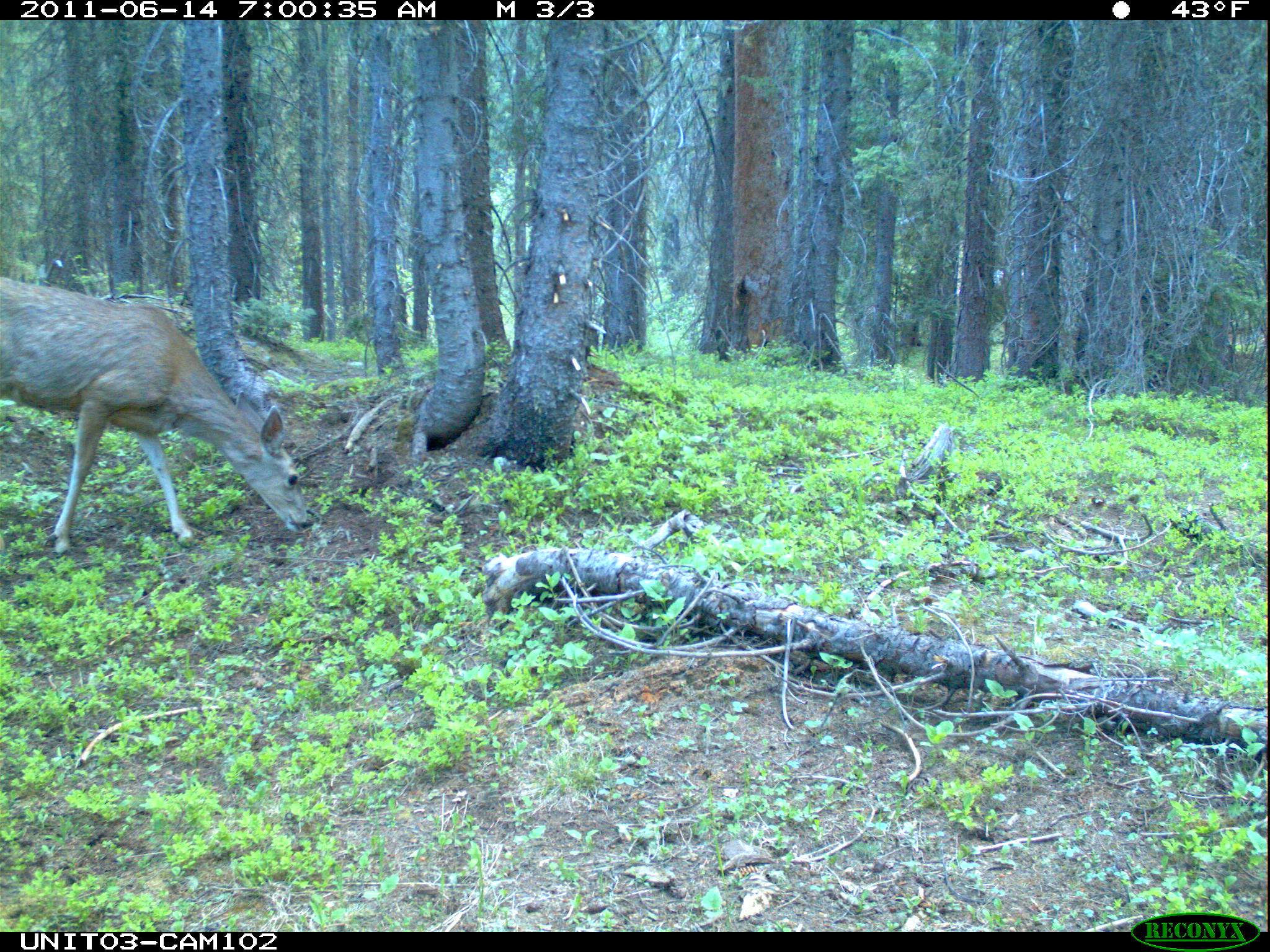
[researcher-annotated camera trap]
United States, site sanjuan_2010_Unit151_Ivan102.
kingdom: Animalia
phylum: Chordata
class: Mammalia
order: Artiodactyla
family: Cervidae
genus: Odocoileus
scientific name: Odocoileus hemionus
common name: mule deer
Odocoileus hemionus (mule deer).